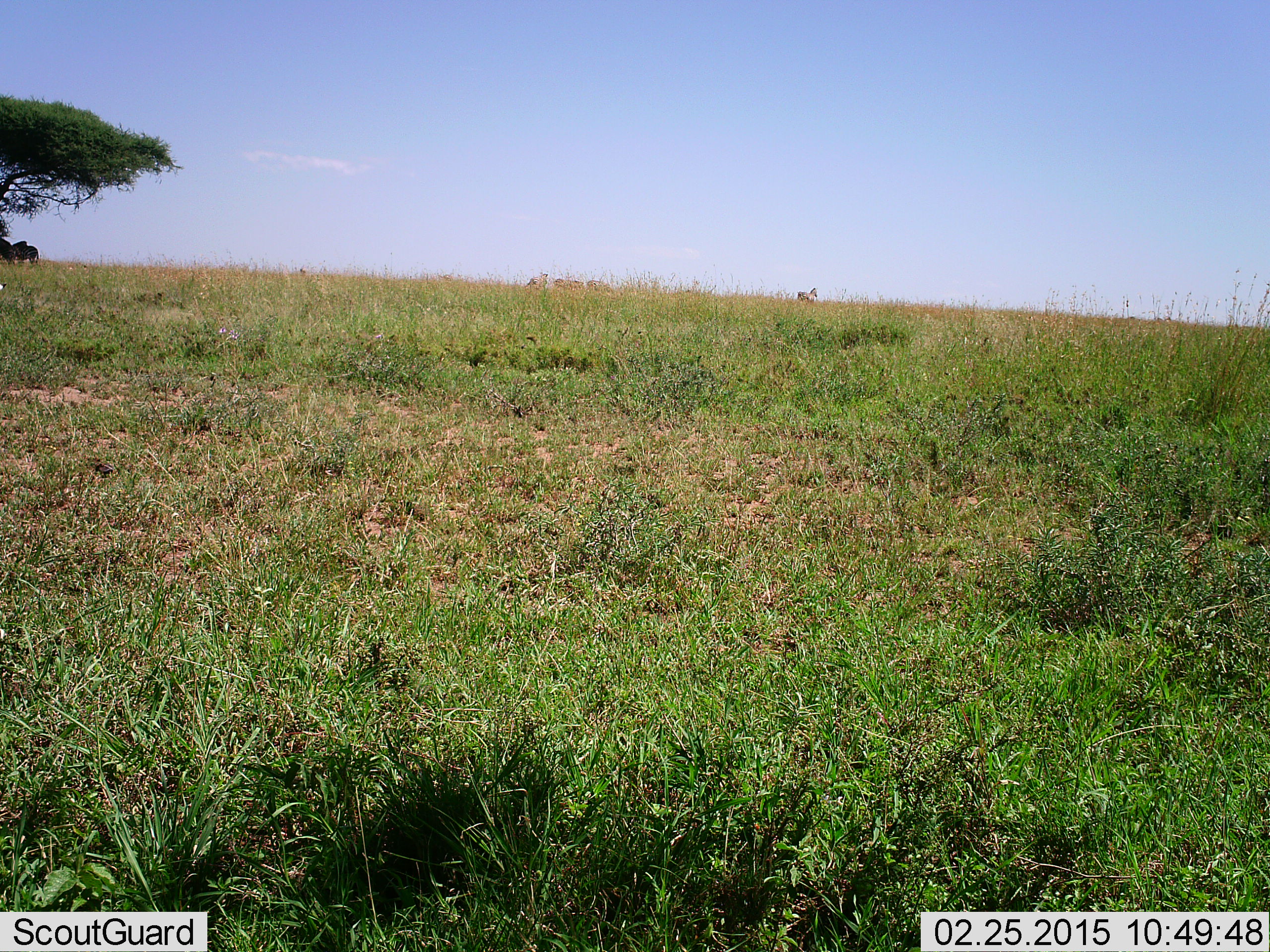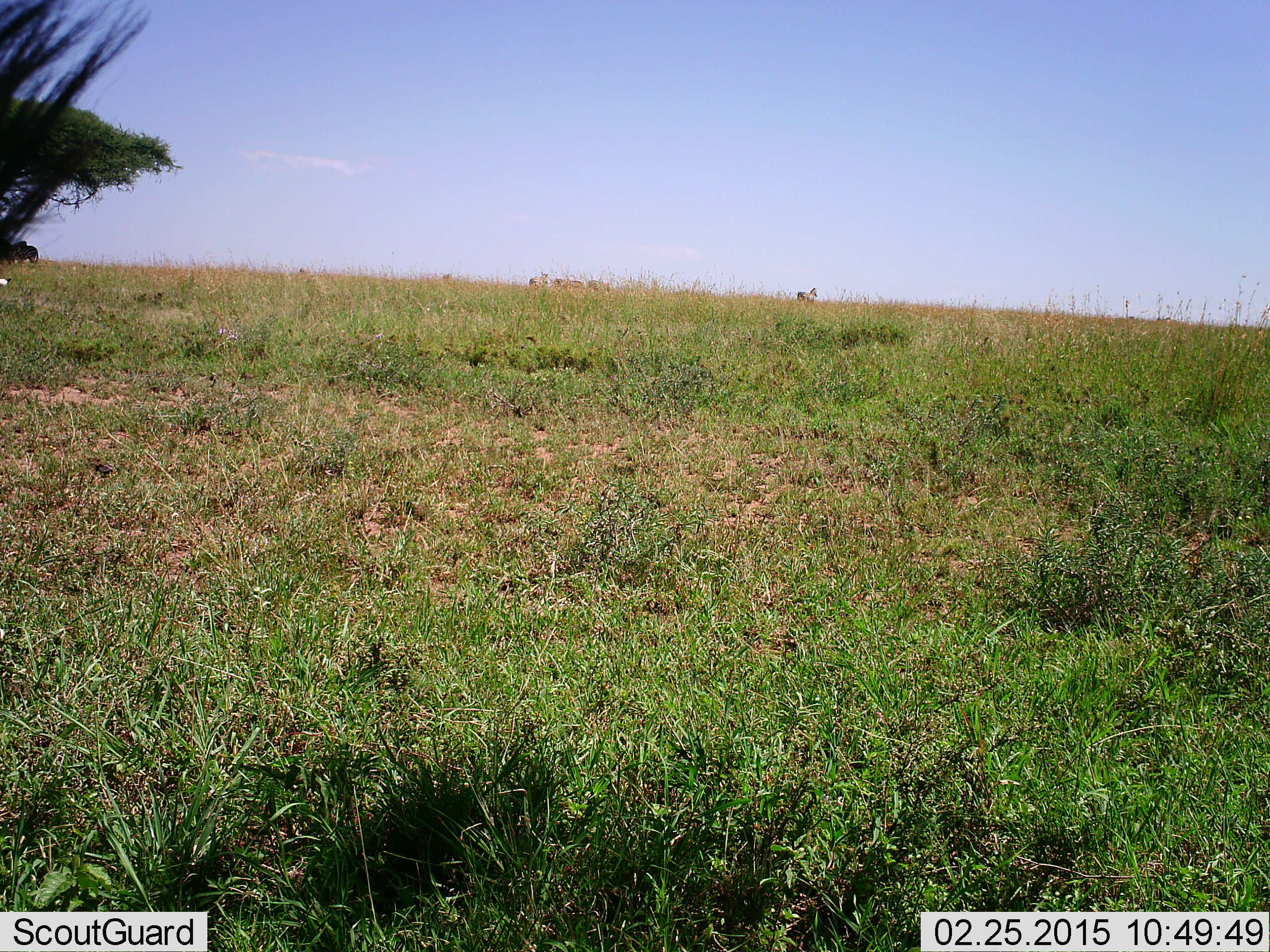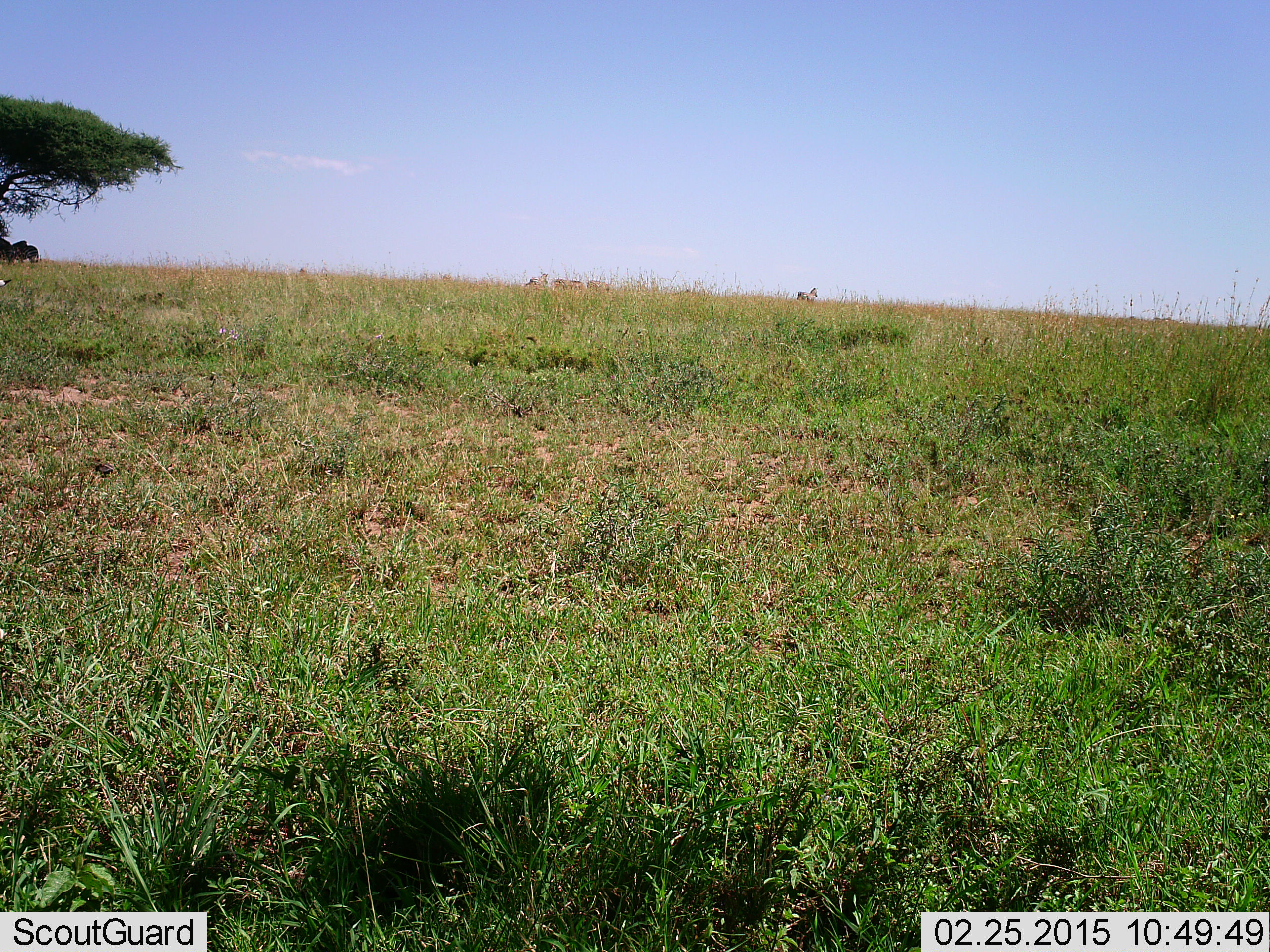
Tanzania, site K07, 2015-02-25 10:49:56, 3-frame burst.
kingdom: Animalia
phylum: Chordata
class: Mammalia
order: Perissodactyla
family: Equidae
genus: Equus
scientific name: Equus quagga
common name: plains zebra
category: zebra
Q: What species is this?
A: Zebra (plains zebra) (Equus quagga).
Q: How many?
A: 3.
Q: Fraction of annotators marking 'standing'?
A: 100%.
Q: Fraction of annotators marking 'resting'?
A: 17%.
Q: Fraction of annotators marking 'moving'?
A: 0%.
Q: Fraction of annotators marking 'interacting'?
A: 0%.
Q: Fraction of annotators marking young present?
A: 0%.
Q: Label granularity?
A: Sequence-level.